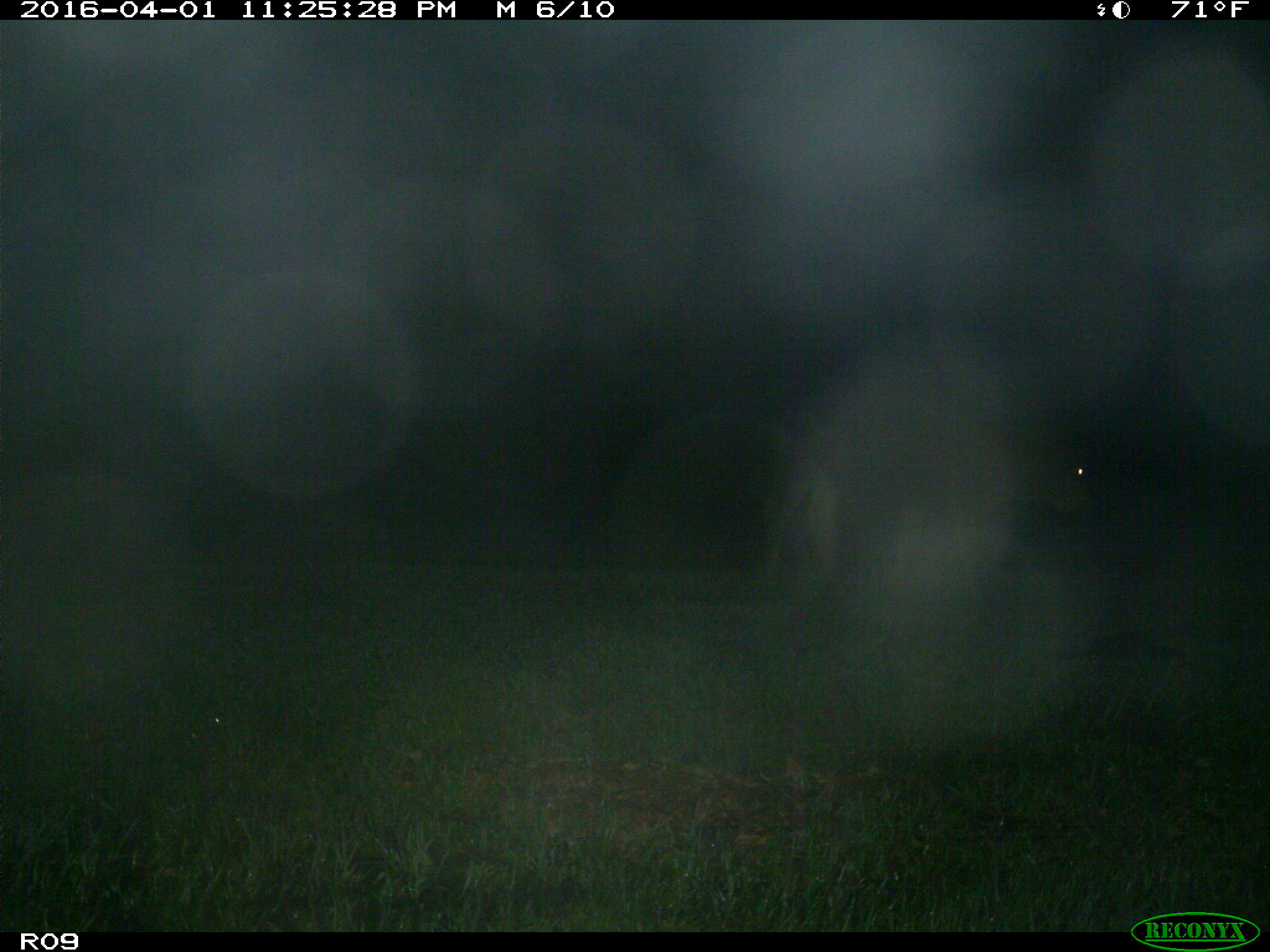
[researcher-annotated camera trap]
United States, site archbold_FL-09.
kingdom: Animalia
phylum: Chordata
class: Mammalia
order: Artiodactyla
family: Bovidae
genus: Bos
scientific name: Bos taurus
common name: domestic cow